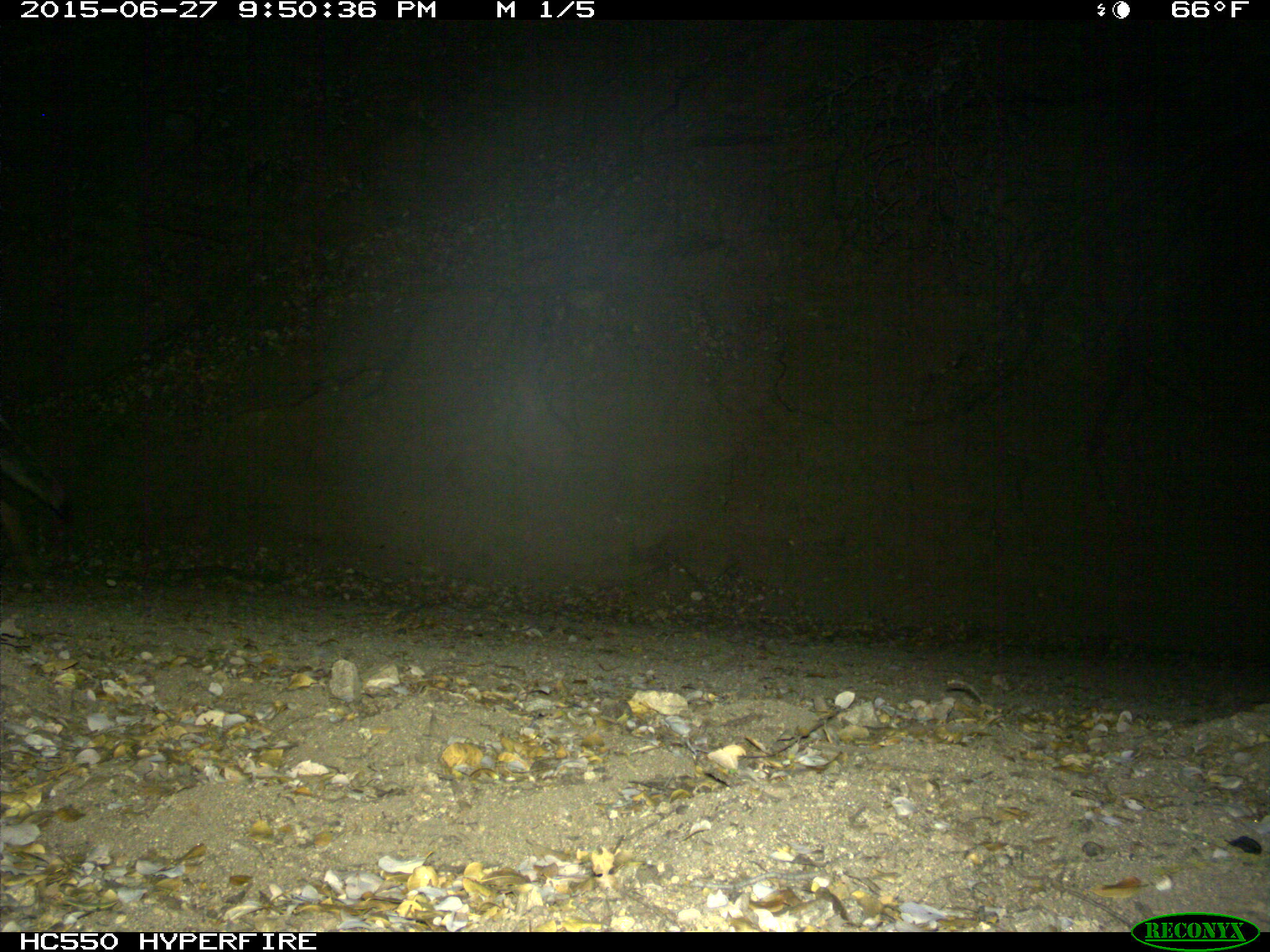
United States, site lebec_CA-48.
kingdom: Animalia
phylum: Chordata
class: Mammalia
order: Carnivora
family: Canidae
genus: Canis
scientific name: Canis latrans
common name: coyote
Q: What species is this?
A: Canis latrans (coyote).